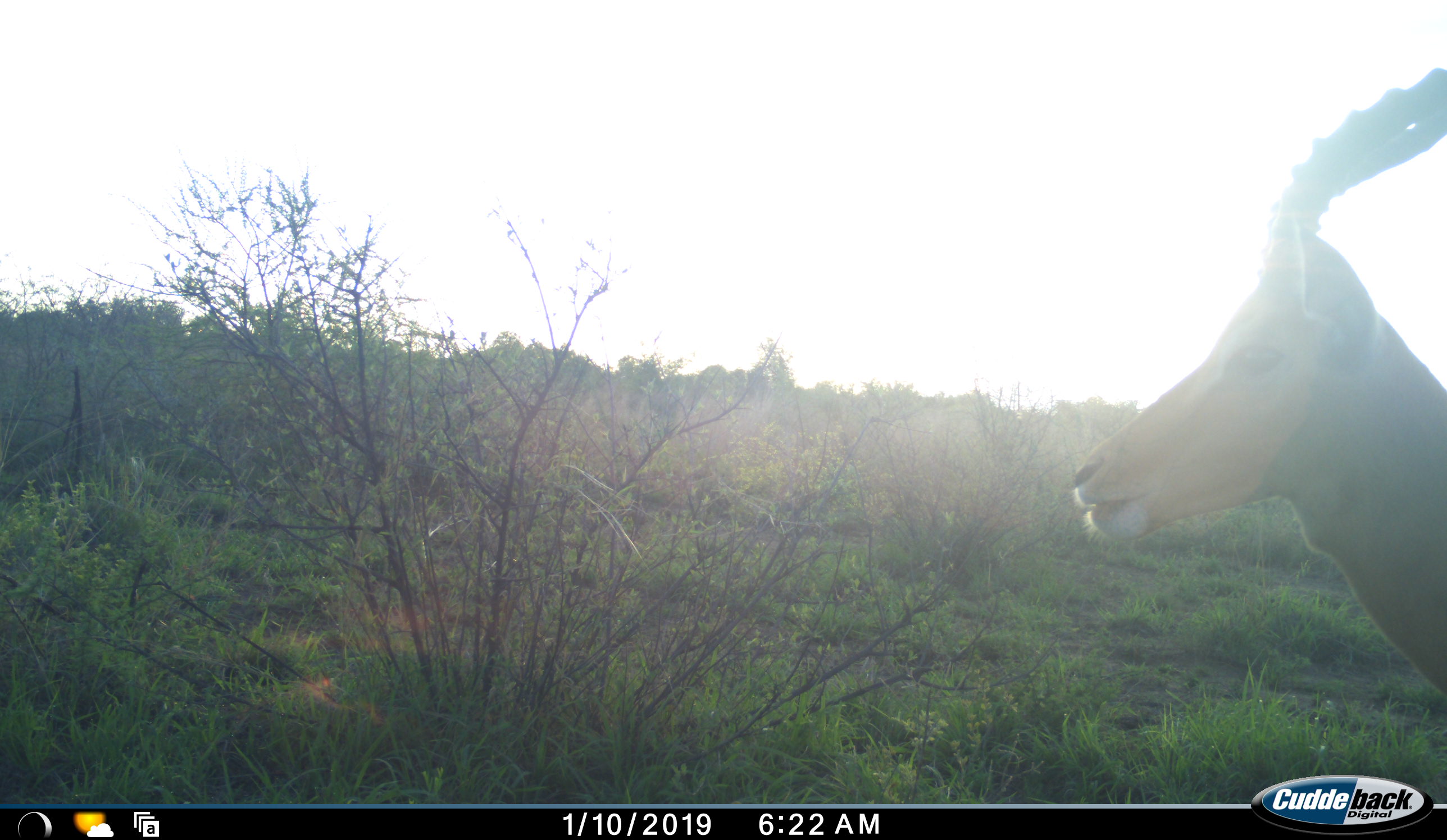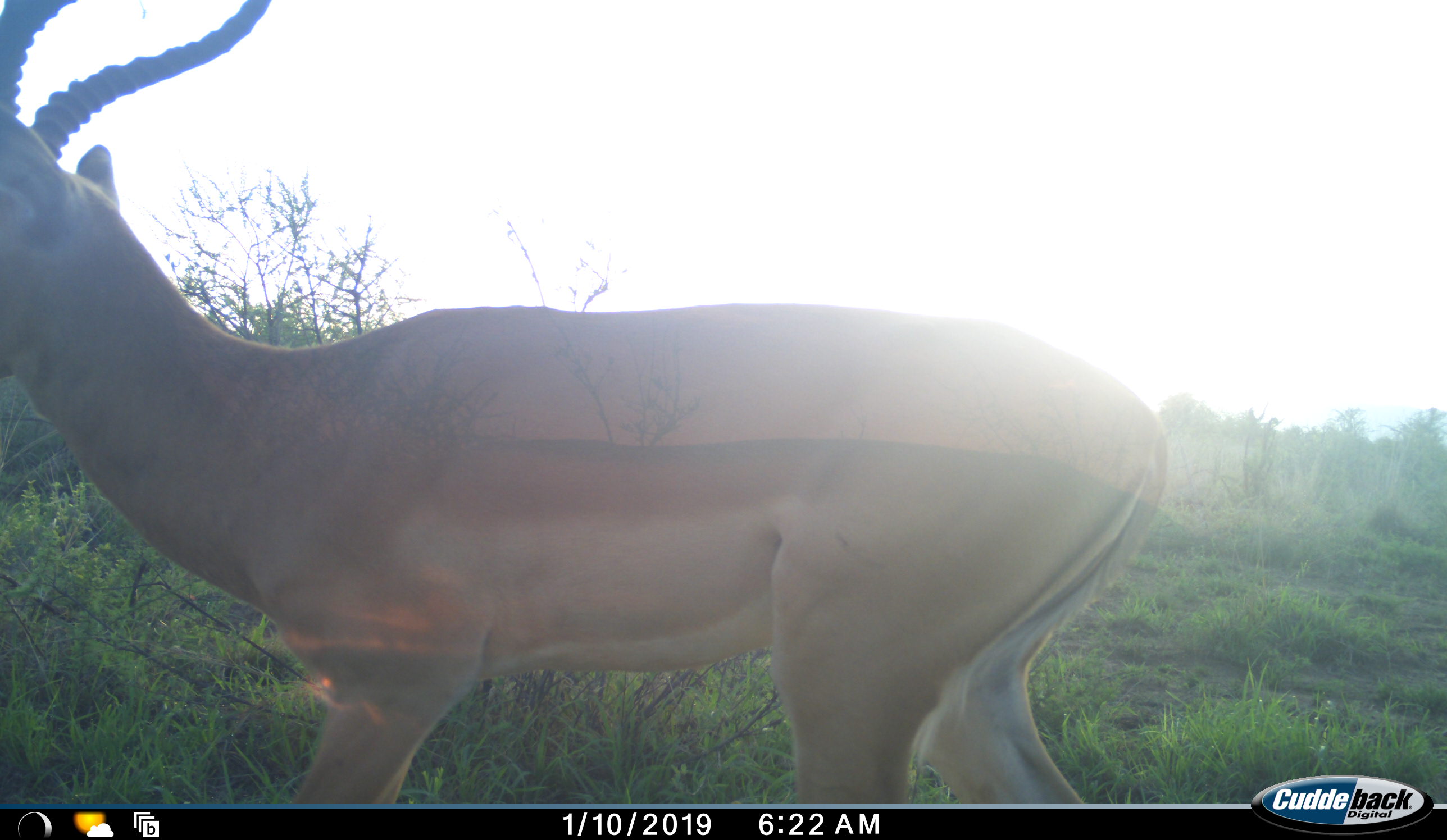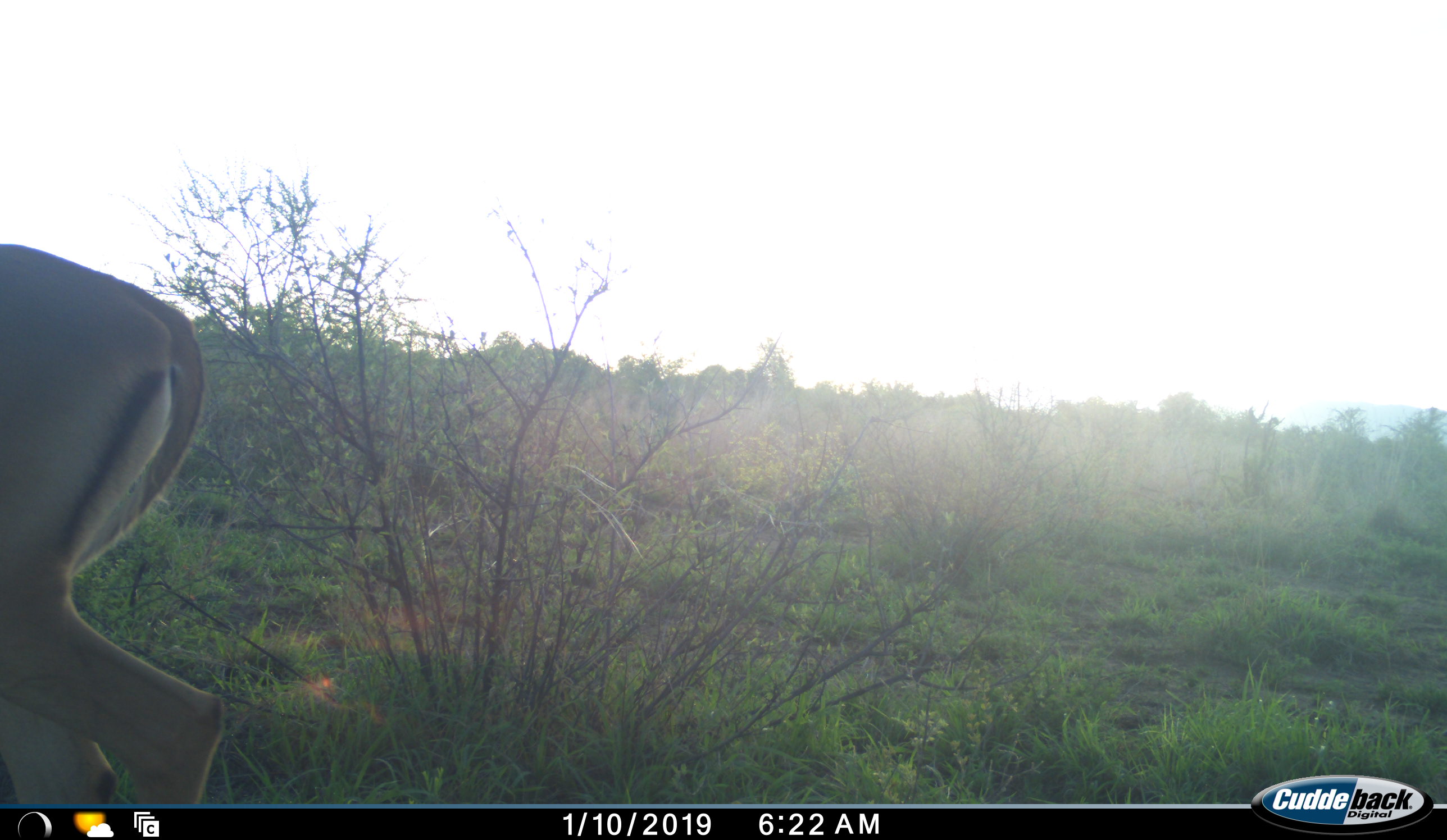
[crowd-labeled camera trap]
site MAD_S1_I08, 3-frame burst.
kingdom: Animalia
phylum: Chordata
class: Mammalia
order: Artiodactyla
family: Bovidae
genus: Aepyceros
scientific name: Aepyceros melampus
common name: impala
Impala (Aepyceros melampus), count 1. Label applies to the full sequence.